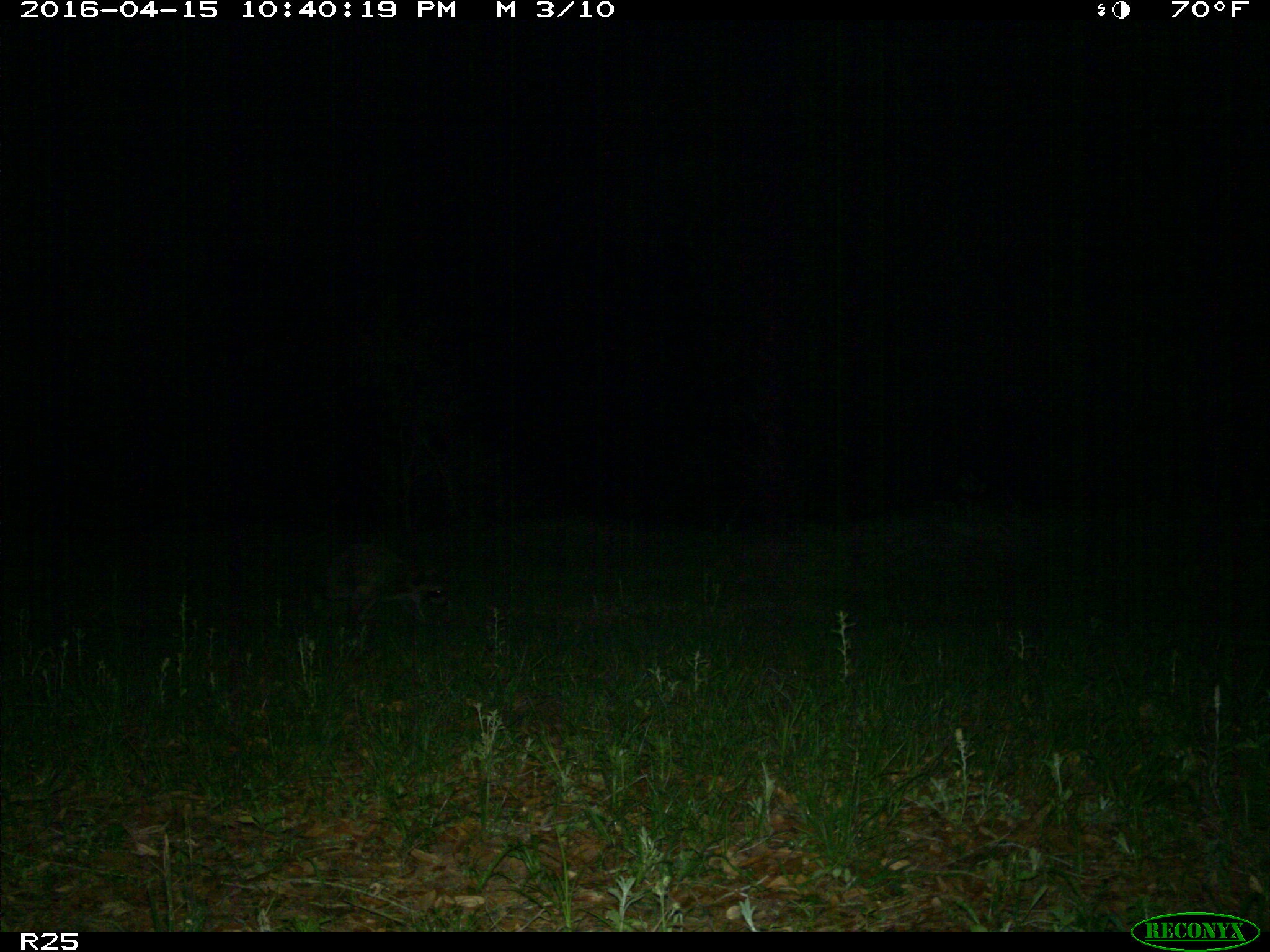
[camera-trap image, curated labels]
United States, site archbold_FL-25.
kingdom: Animalia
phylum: Chordata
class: Mammalia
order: Carnivora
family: Procyonidae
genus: Procyon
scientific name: Procyon lotor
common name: common raccoon